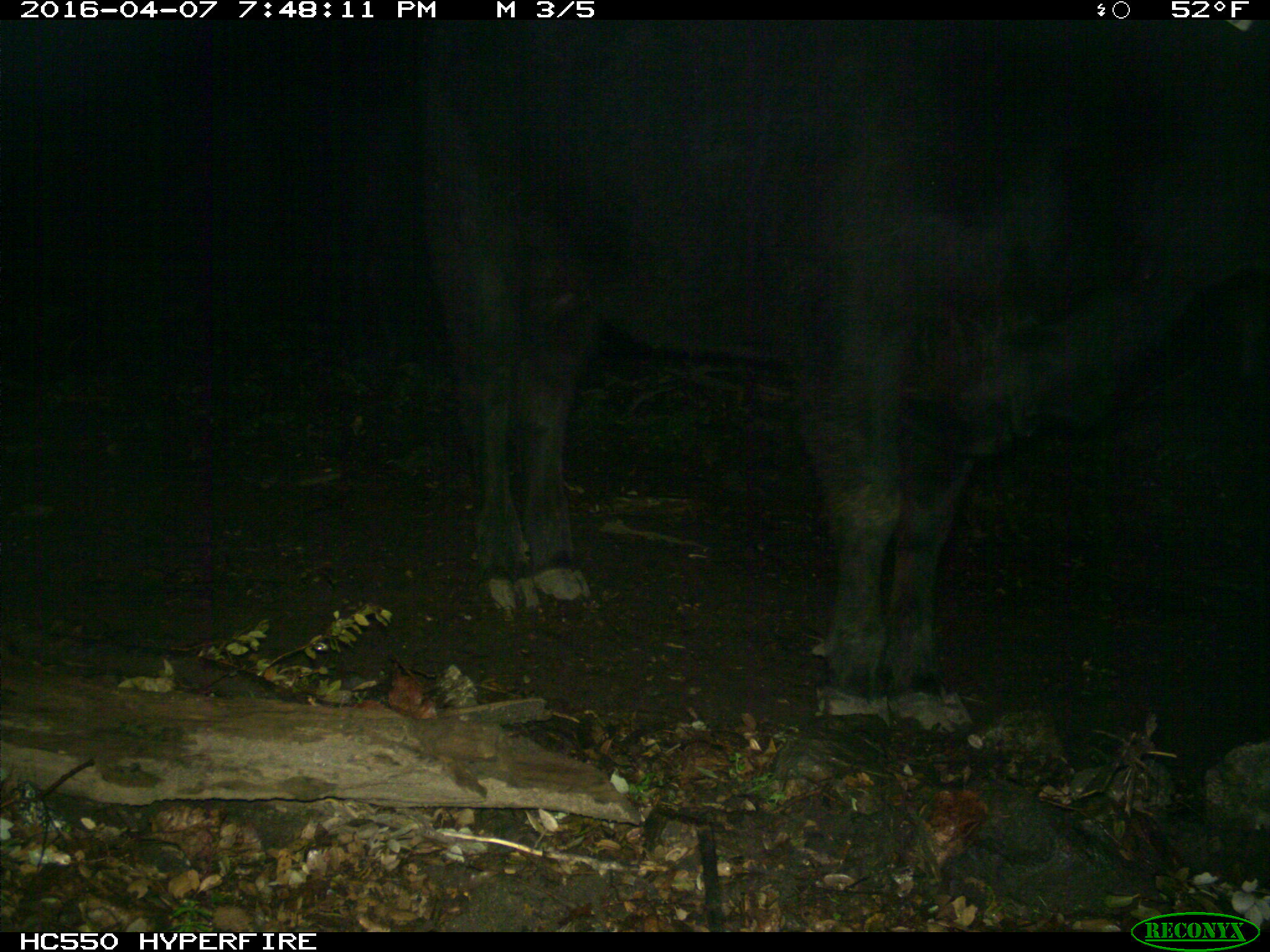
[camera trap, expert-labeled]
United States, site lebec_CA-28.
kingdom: Animalia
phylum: Chordata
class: Mammalia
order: Artiodactyla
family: Bovidae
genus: Bos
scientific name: Bos taurus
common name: domestic cow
Bos taurus (domestic cow).